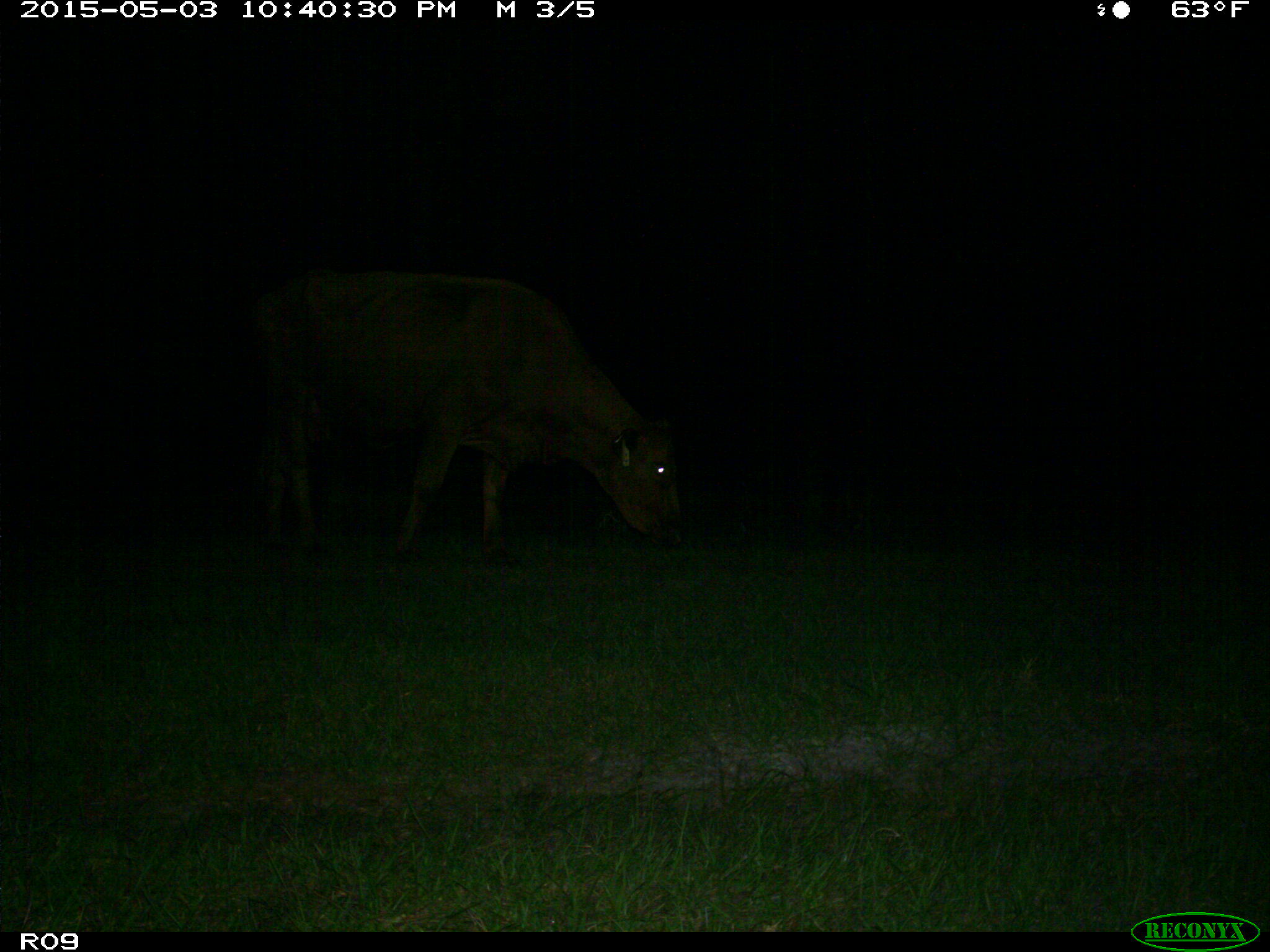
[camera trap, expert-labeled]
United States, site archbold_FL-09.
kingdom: Animalia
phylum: Chordata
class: Mammalia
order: Artiodactyla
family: Bovidae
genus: Bos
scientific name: Bos taurus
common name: domestic cow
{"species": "Bos taurus (domestic cow)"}